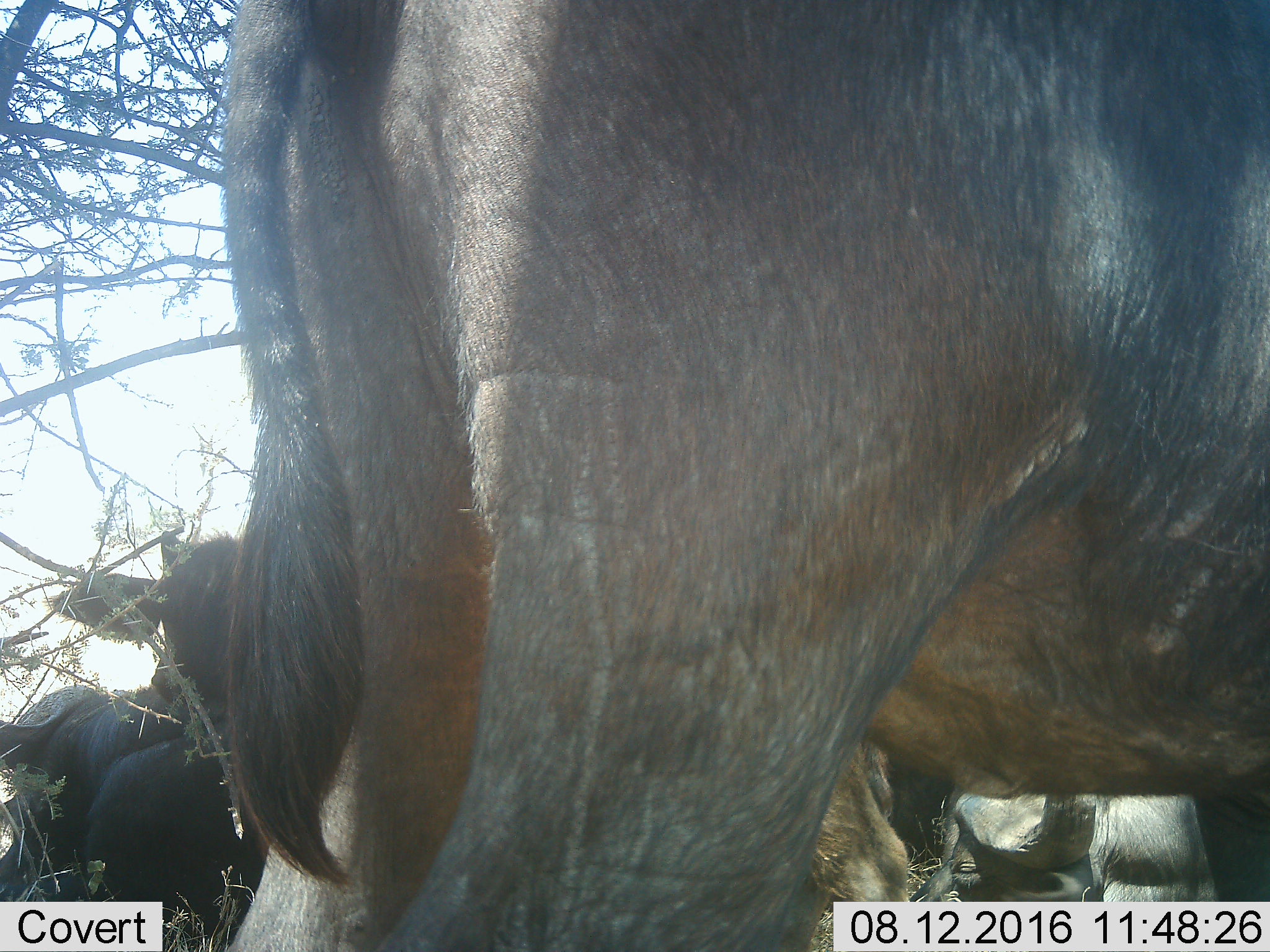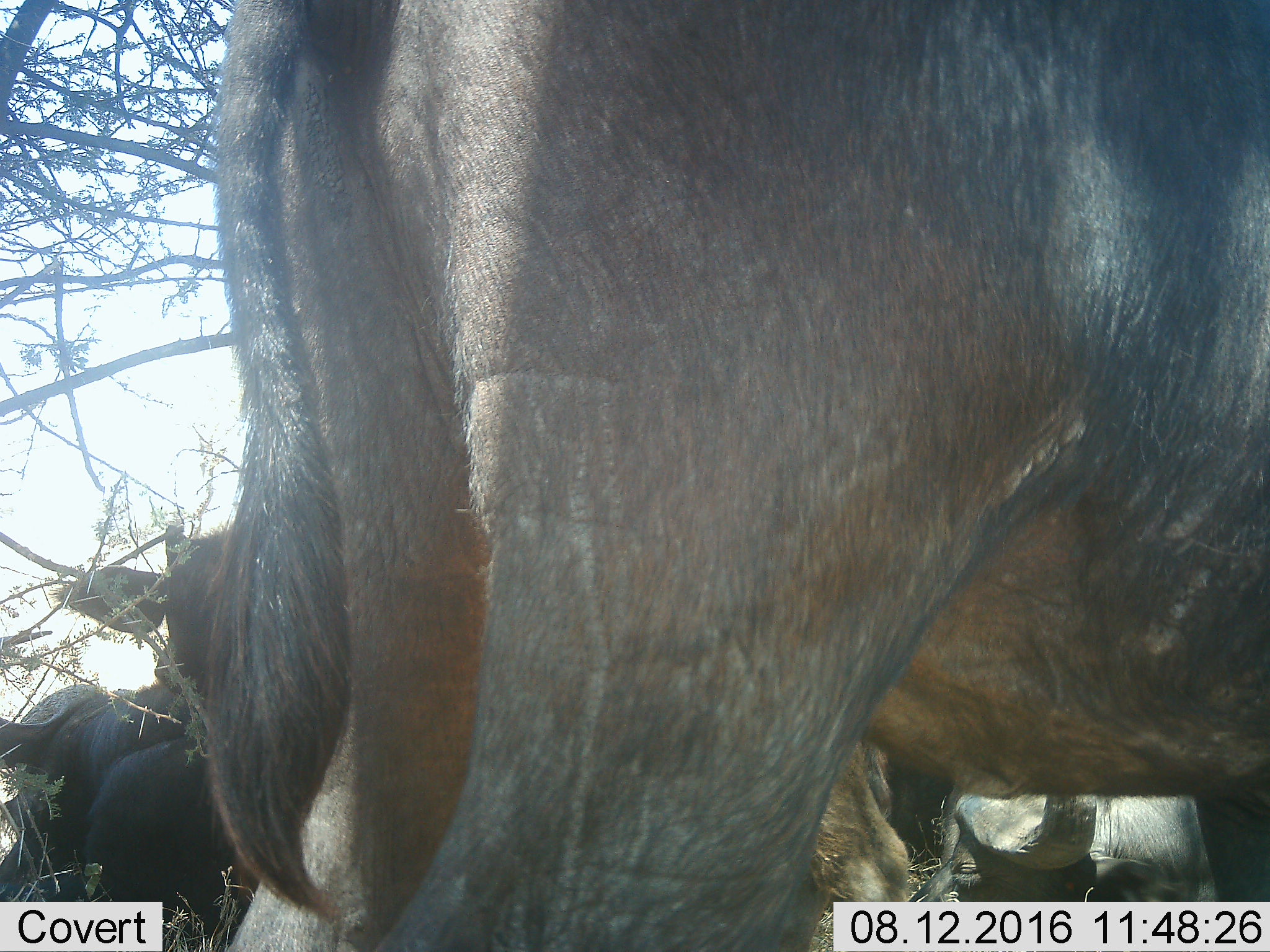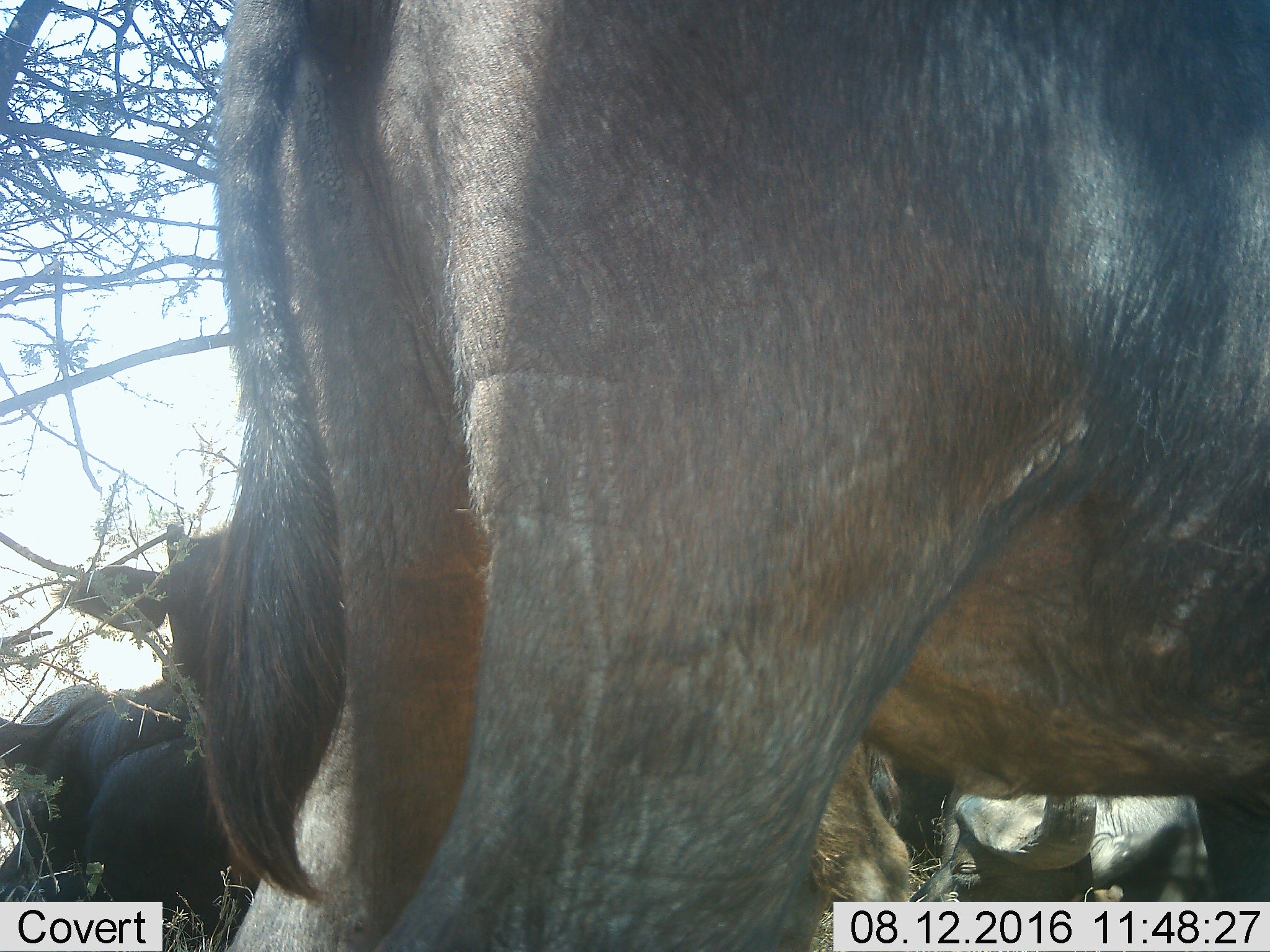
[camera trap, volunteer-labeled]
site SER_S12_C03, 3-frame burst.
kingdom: Animalia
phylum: Chordata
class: Mammalia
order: Artiodactyla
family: Bovidae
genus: Syncerus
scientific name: Syncerus caffer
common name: african buffalo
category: buffalo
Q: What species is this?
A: Buffalo (african buffalo) (Syncerus caffer).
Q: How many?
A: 5.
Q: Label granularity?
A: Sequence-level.